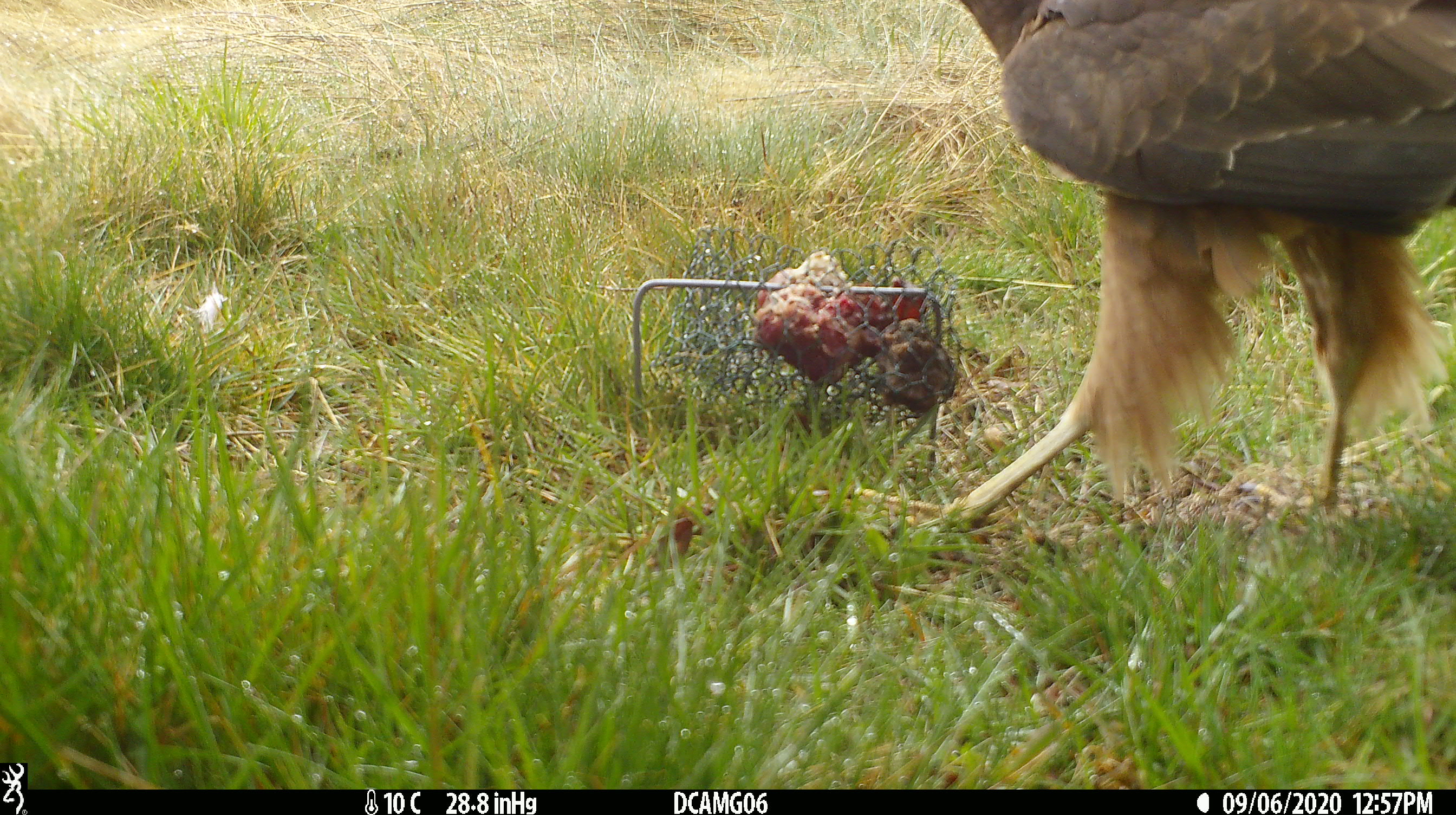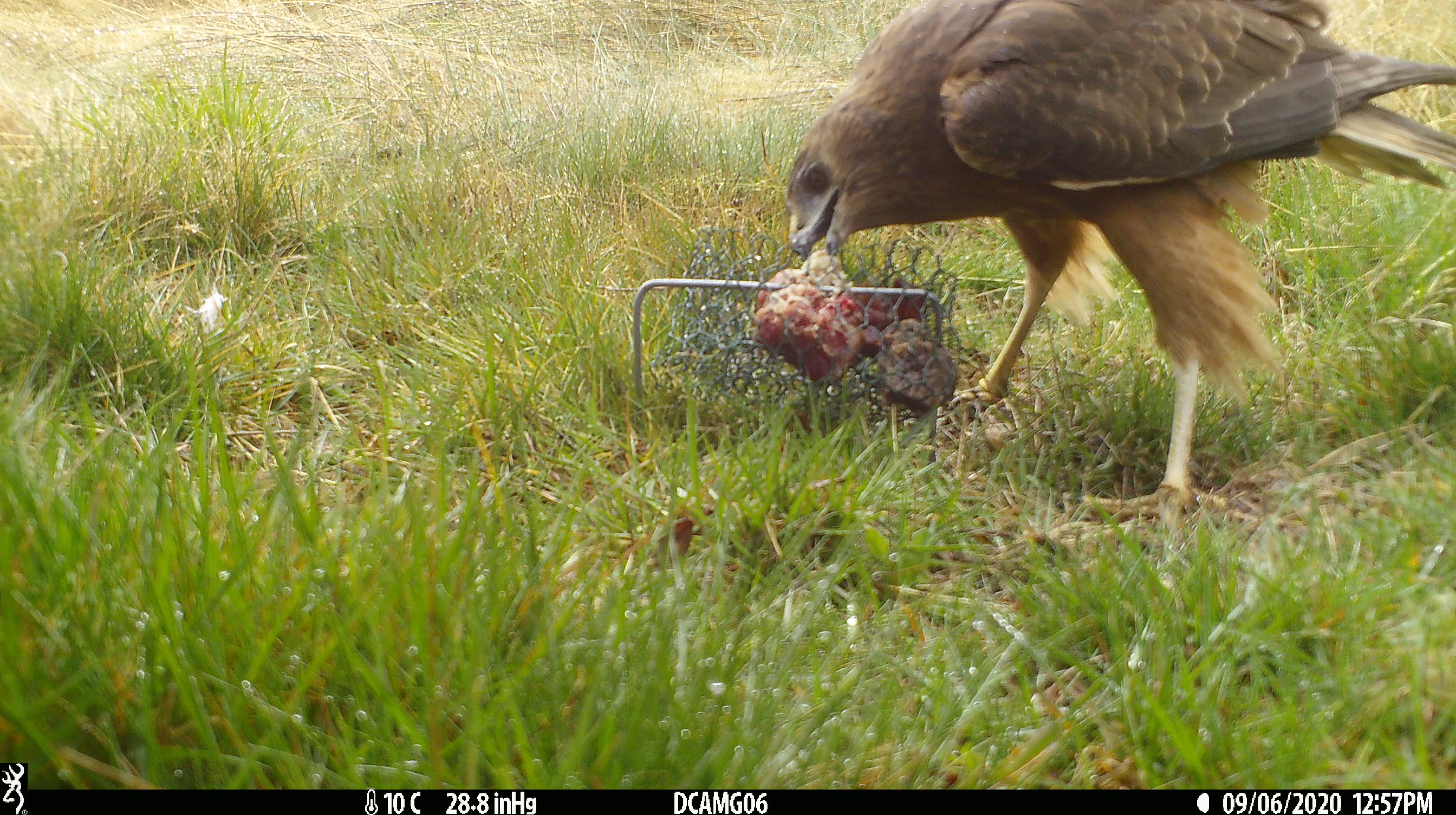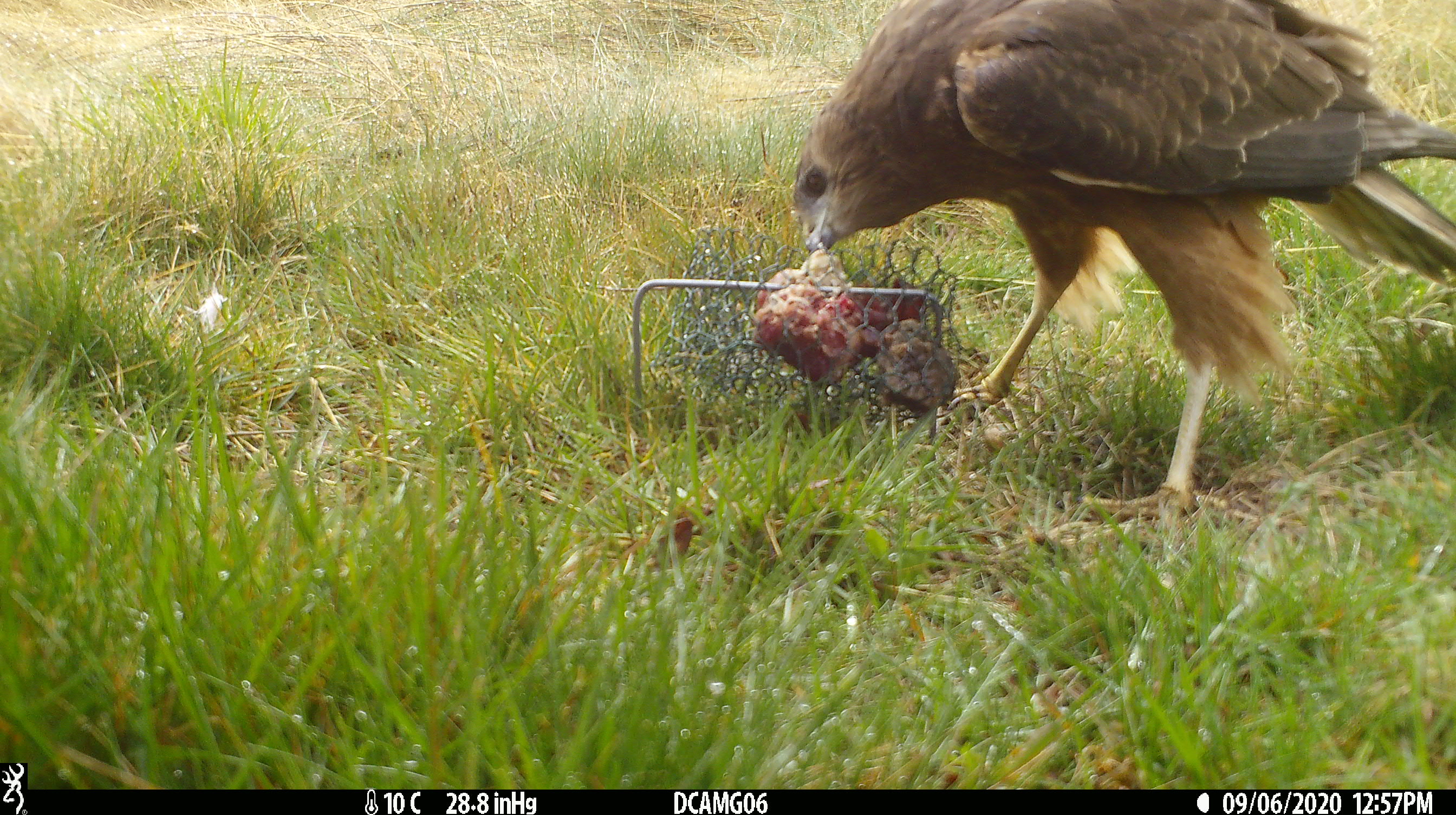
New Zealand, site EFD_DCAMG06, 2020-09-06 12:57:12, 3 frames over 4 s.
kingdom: Animalia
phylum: Chordata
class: Aves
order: Accipitriformes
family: Accipitridae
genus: Circus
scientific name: Circus approximans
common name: swamp harrier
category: harrier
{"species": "harrier (swamp harrier) (Circus approximans)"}